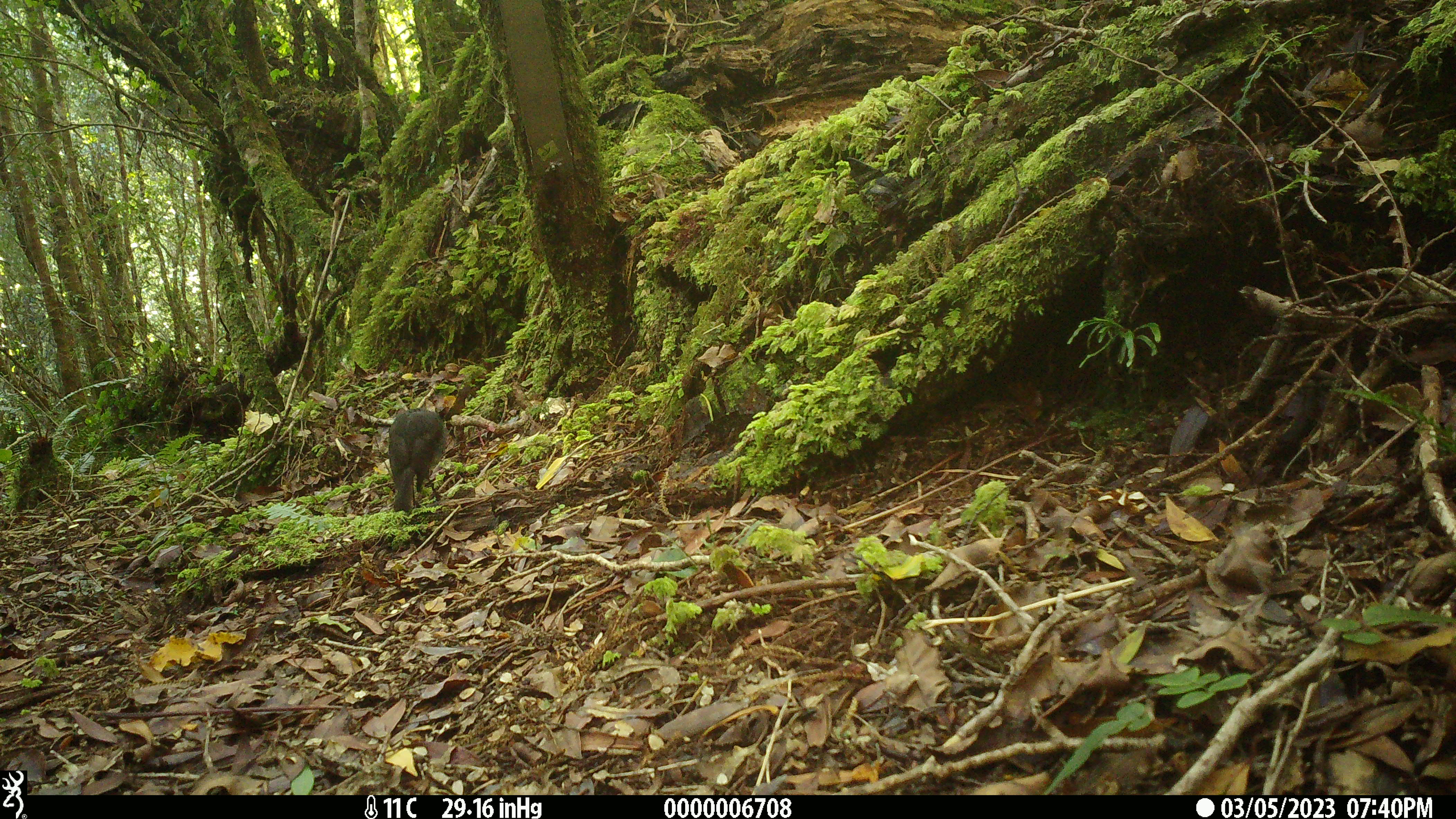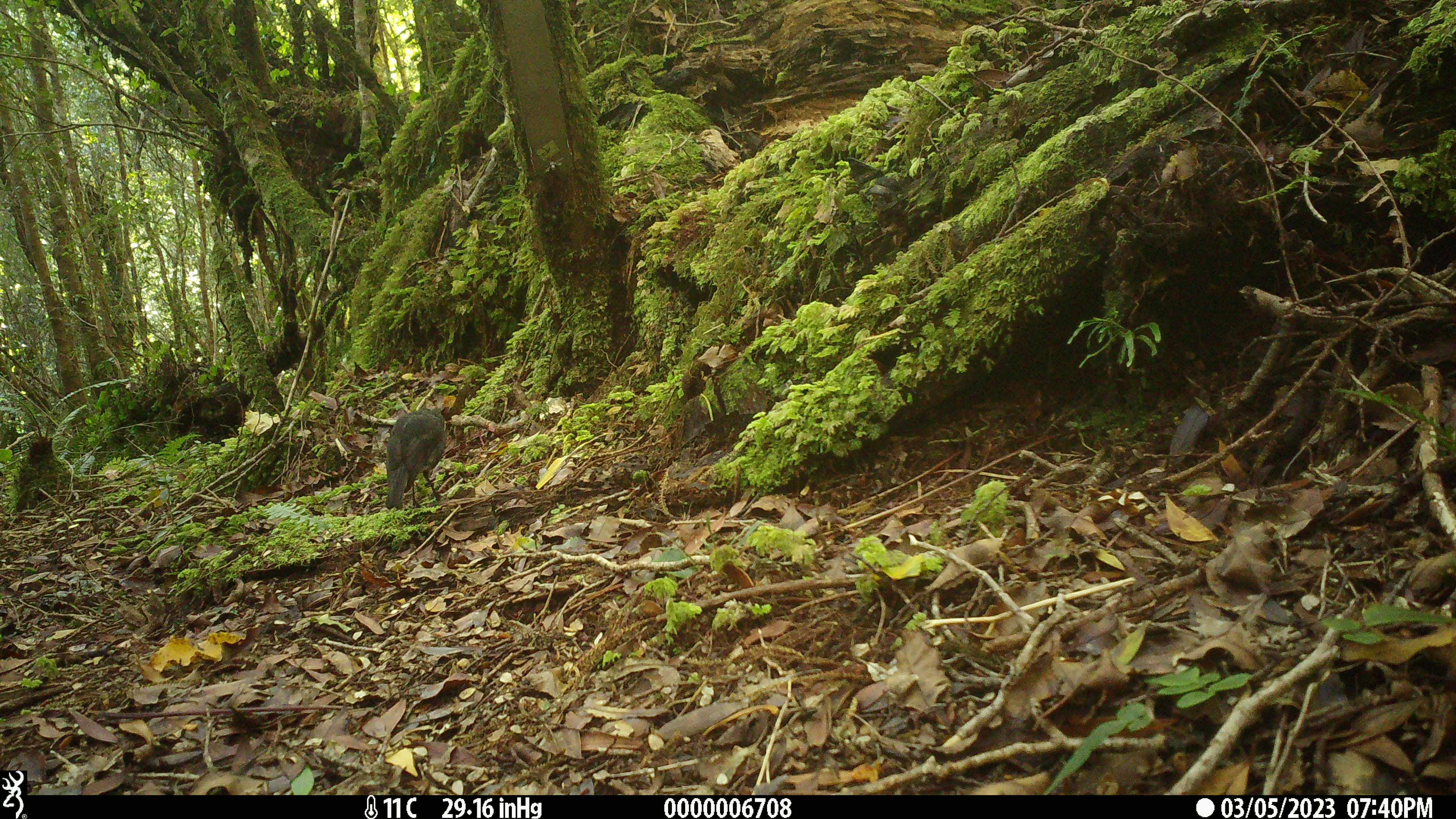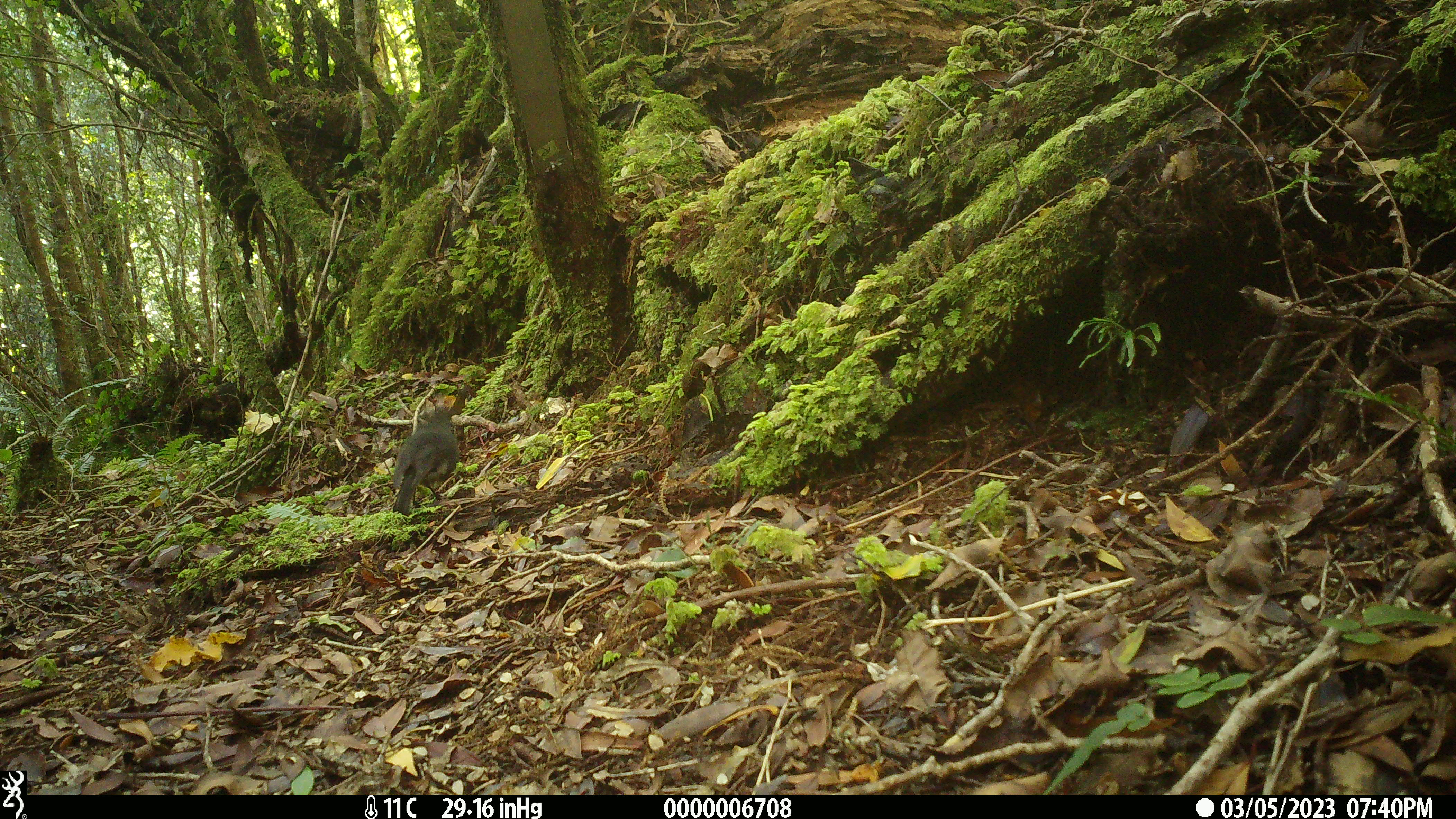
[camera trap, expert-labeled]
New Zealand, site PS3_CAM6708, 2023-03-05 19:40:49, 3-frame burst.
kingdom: Animalia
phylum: Chordata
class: Aves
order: Passeriformes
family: Petroicidae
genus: Petroica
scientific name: Petroica australis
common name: new zealand robin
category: robin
Robin (new zealand robin) (Petroica australis).